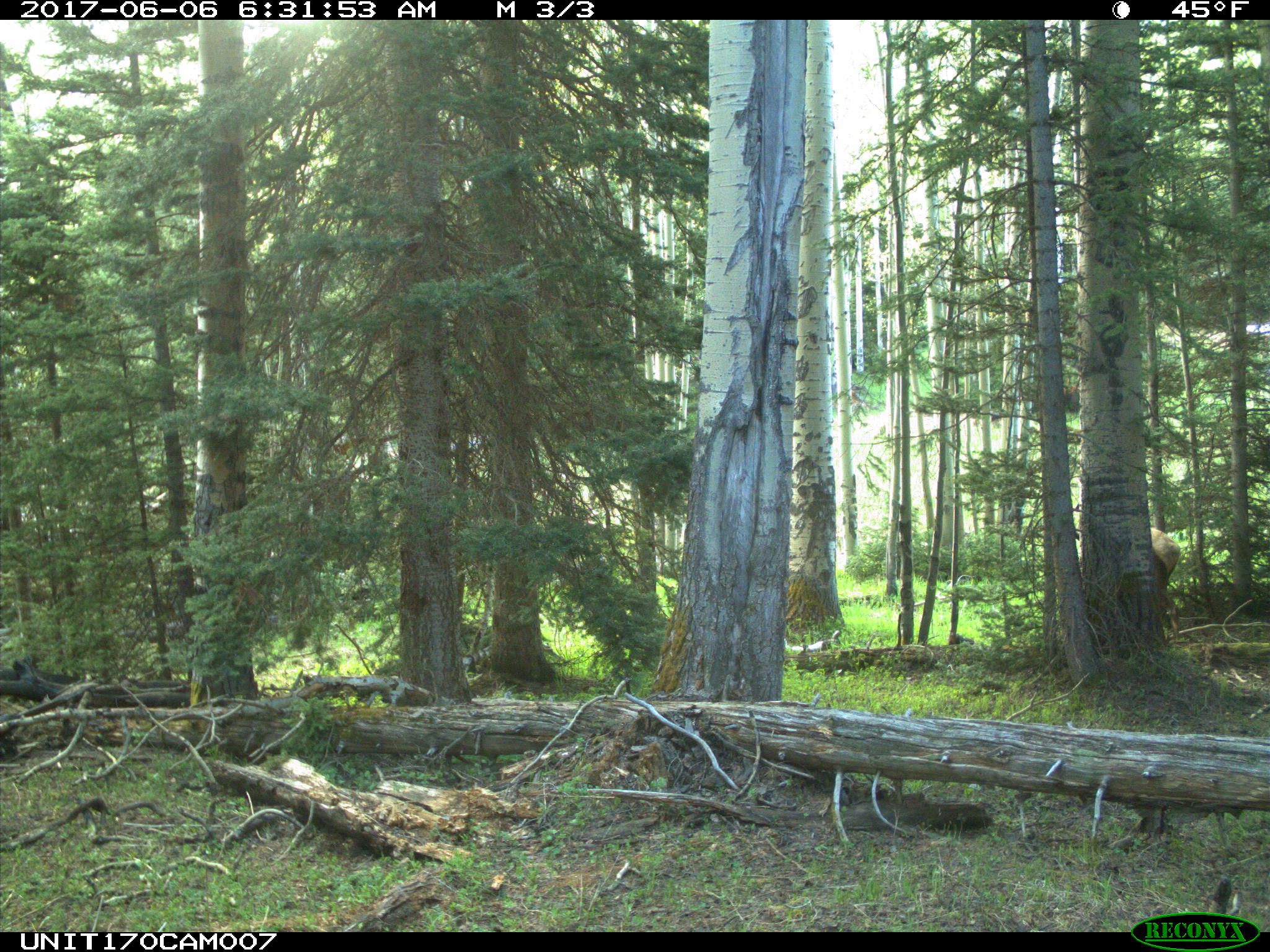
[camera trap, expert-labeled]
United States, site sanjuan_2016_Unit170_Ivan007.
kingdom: Animalia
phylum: Chordata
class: Mammalia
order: Artiodactyla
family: Cervidae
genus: Cervus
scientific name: Cervus elaphus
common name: red deer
Cervus elaphus (red deer).